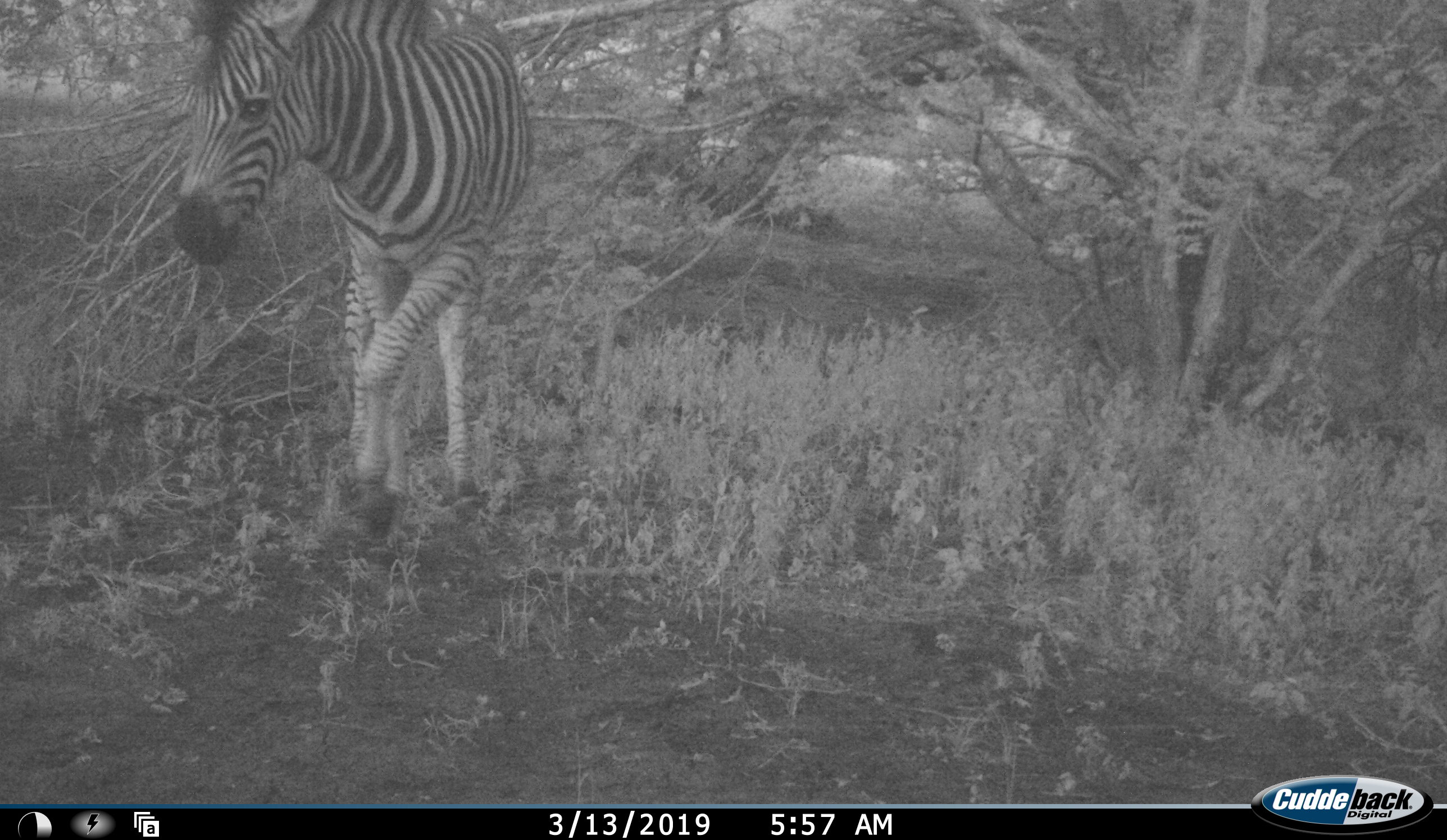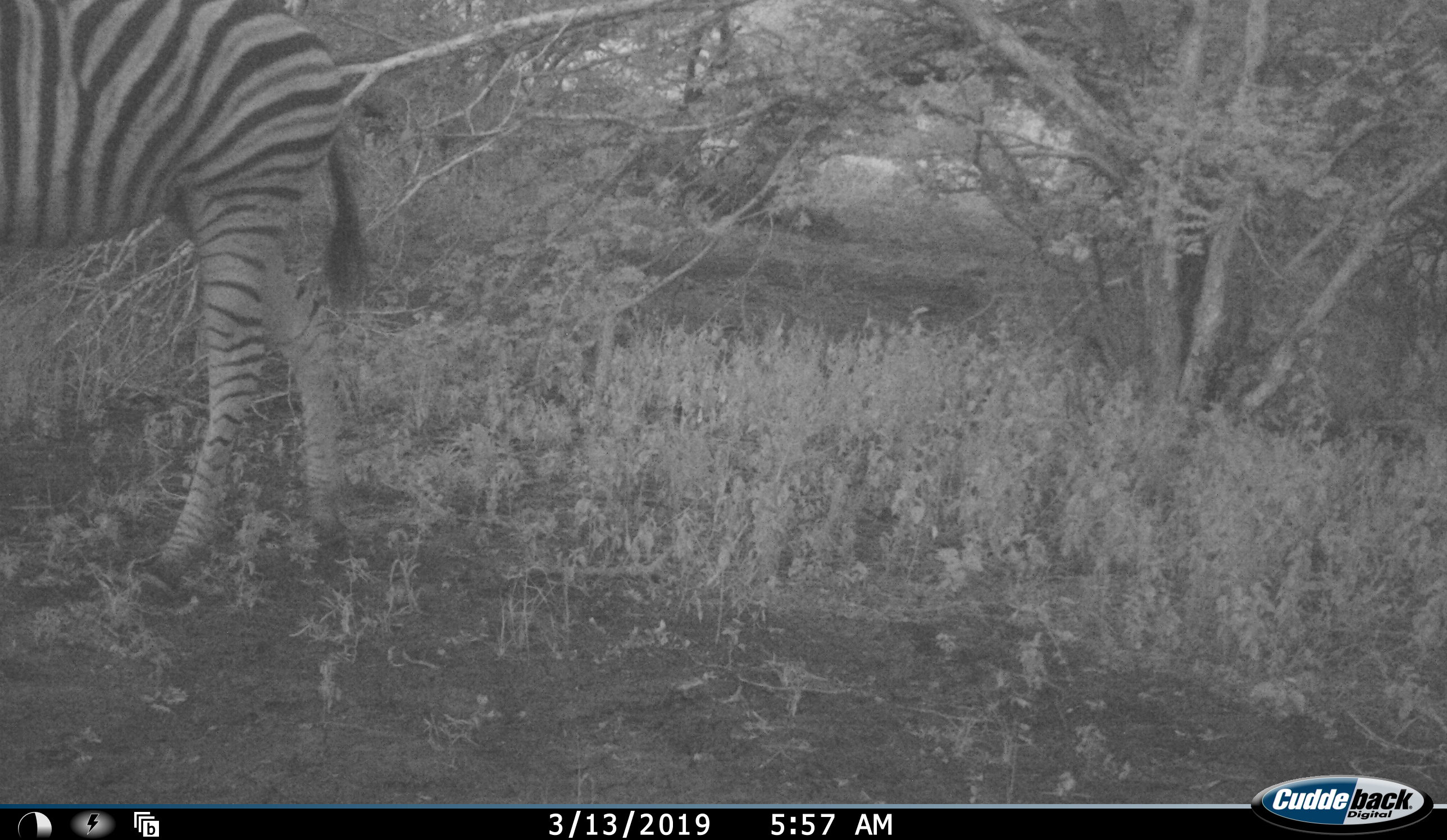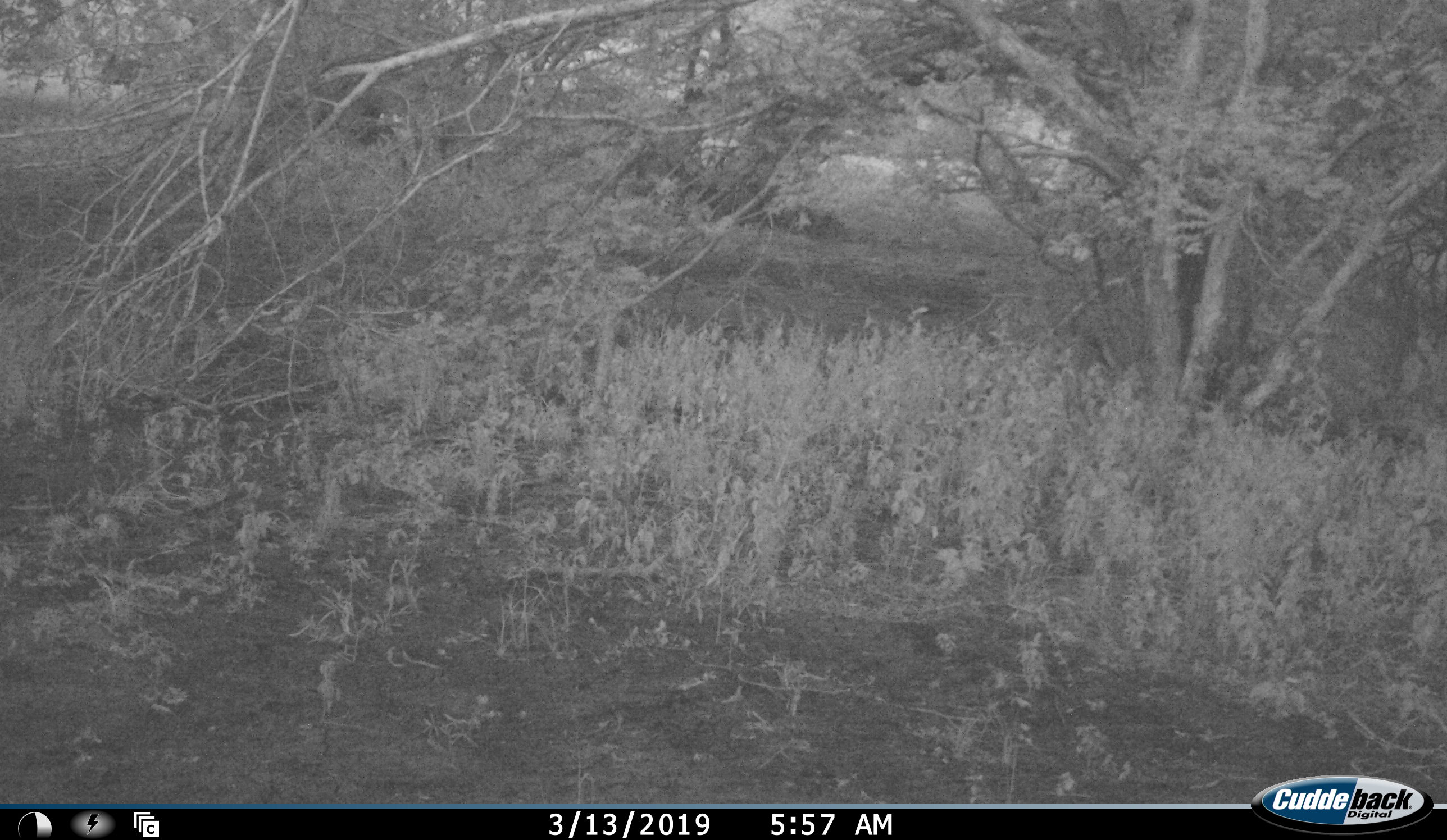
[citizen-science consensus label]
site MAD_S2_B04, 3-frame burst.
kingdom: Animalia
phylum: Chordata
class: Mammalia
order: Perissodactyla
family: Equidae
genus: Equus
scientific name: Equus quagga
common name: plains zebra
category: zebraplains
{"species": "zebraplains (plains zebra) (Equus quagga)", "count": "1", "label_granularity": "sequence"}